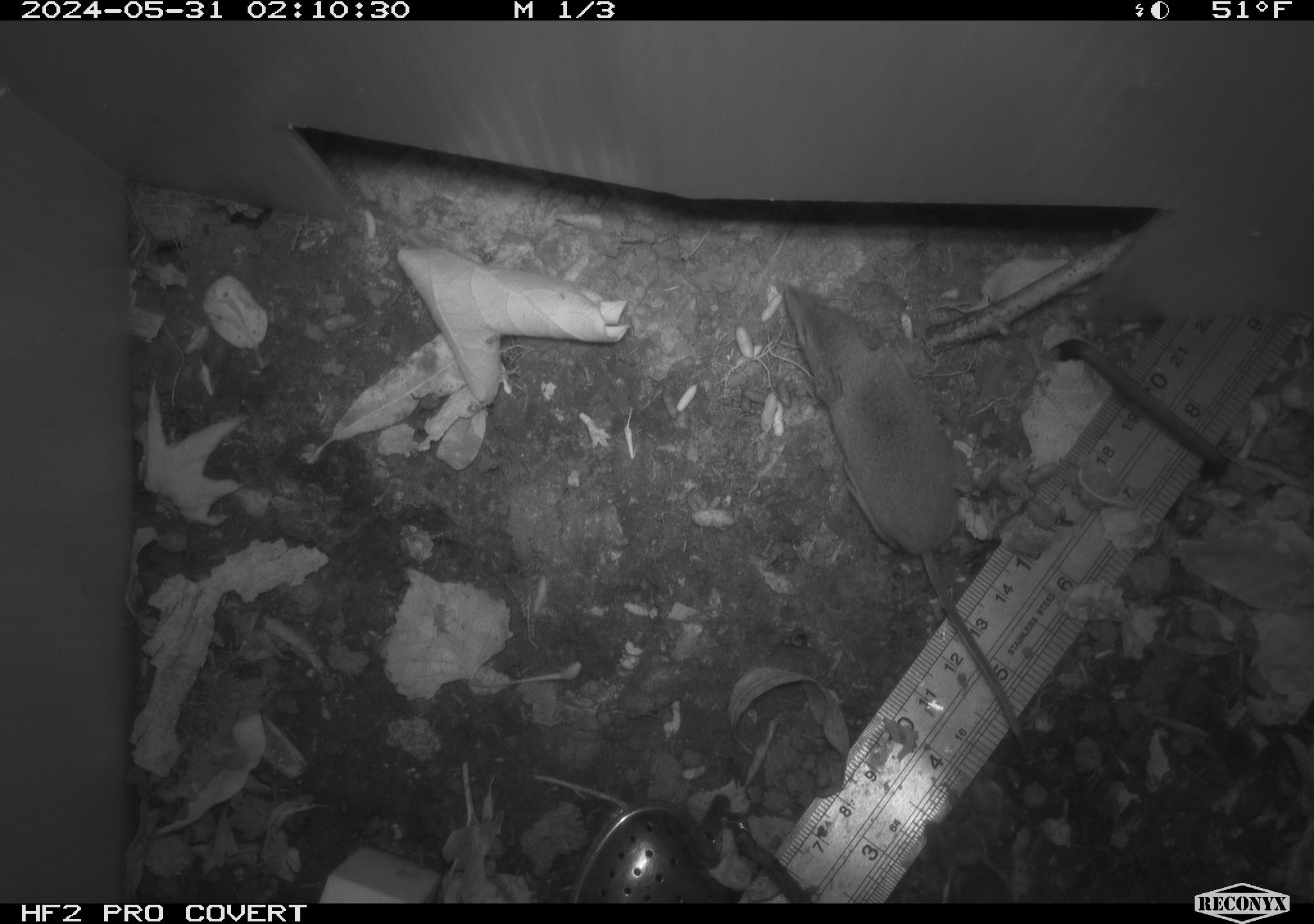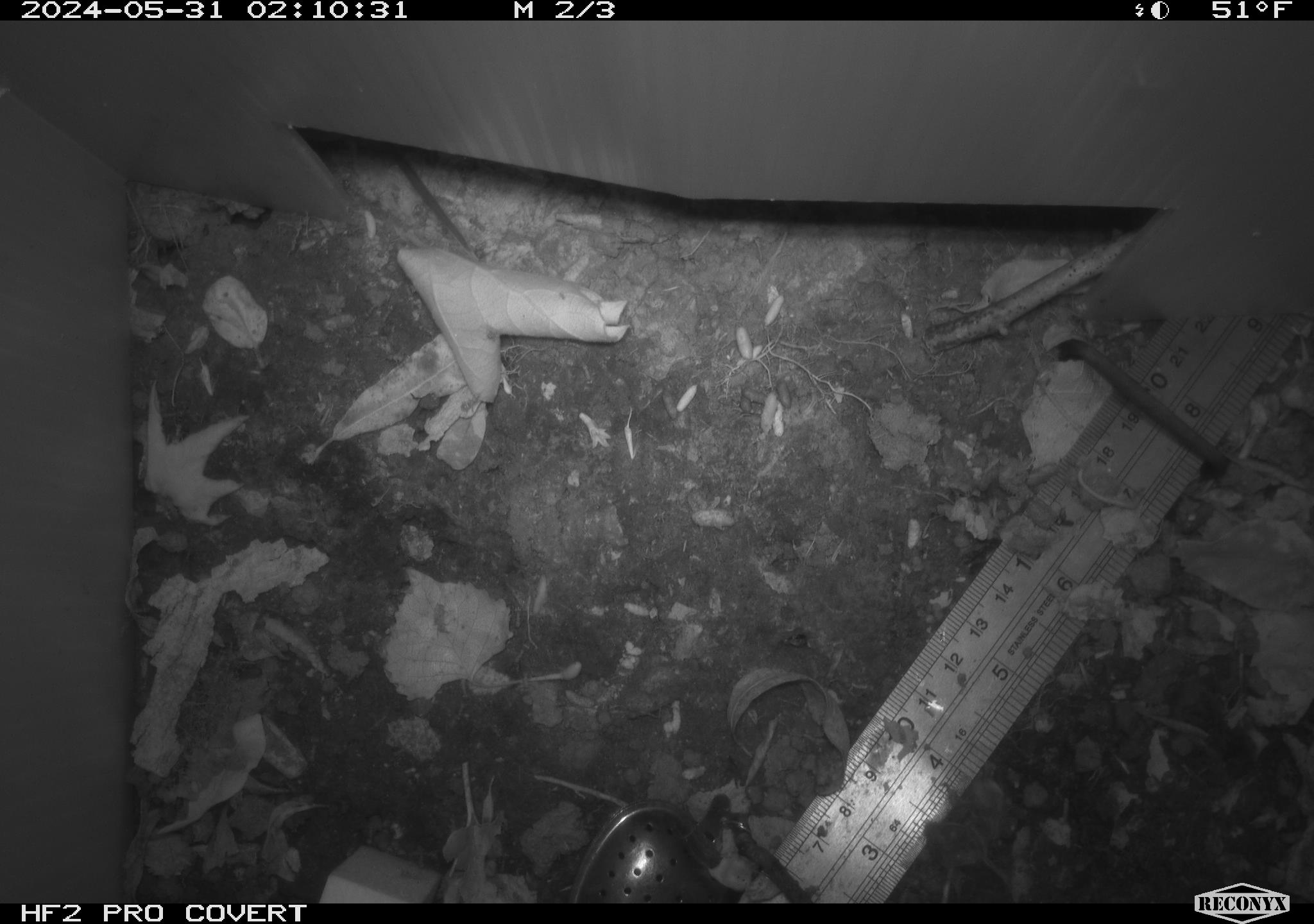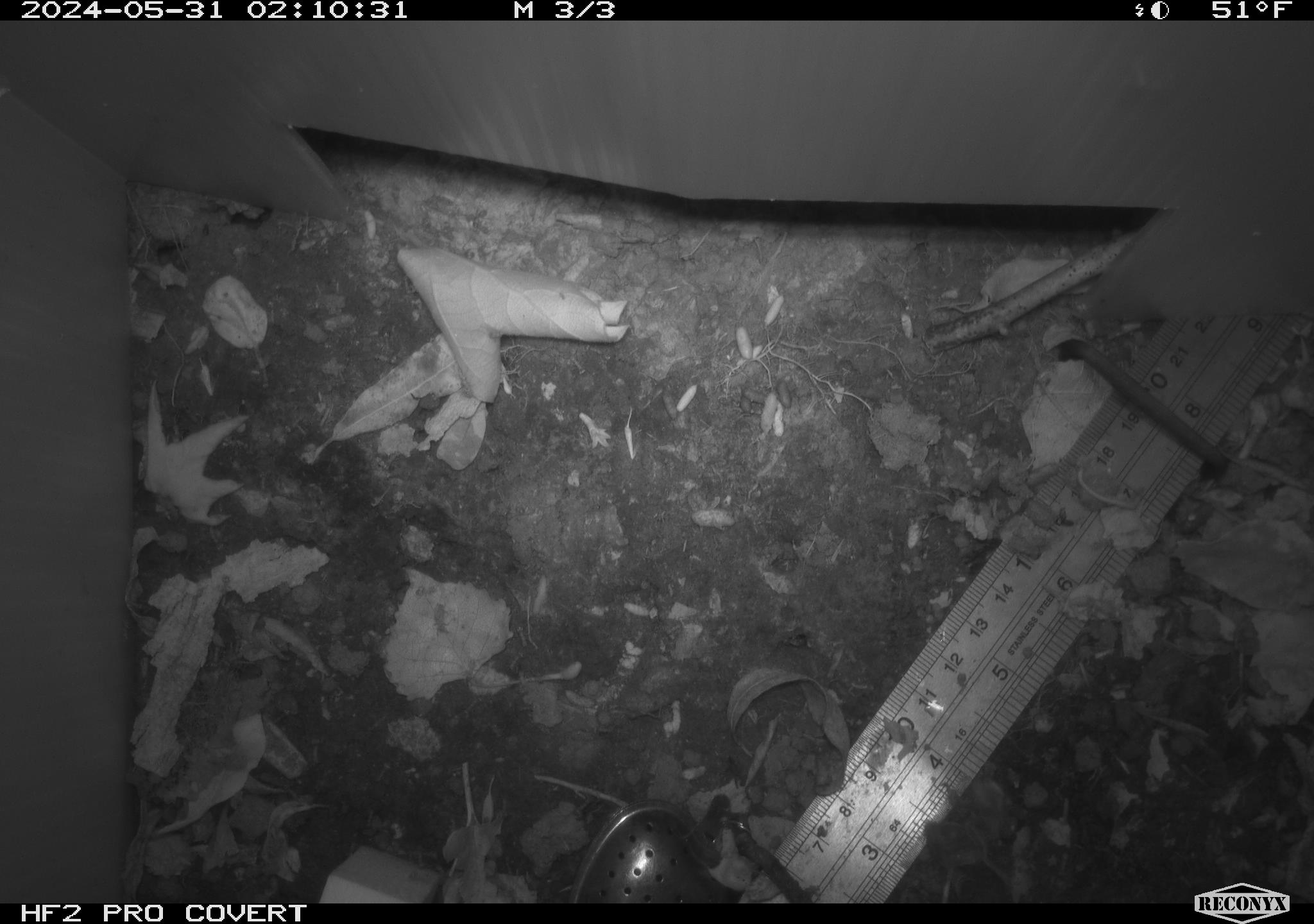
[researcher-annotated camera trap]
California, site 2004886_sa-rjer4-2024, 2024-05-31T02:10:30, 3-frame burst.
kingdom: Animalia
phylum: Chordata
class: Mammalia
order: Eulipotyphla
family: Soricidae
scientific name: Soricidae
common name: shrews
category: soricidae family